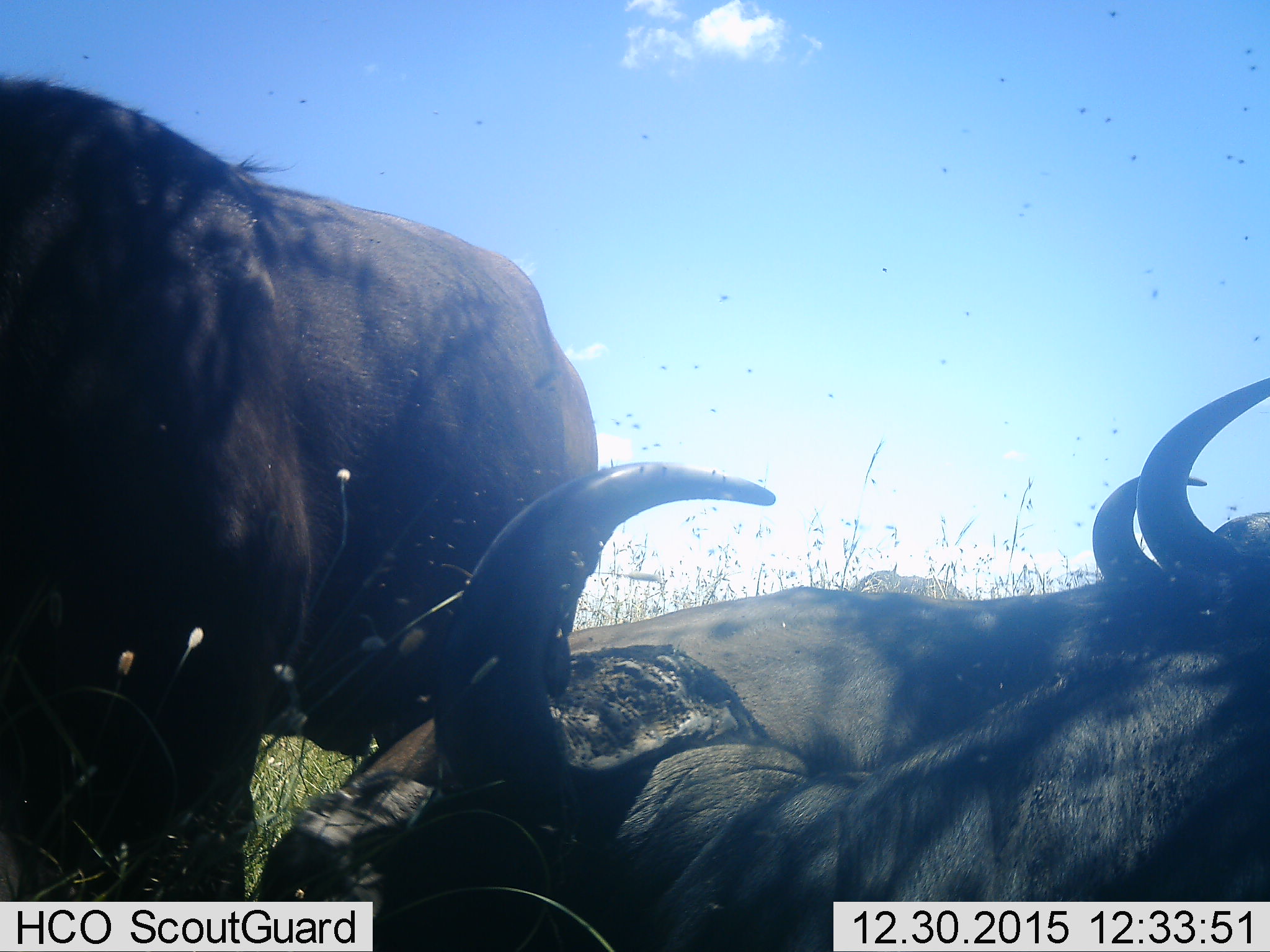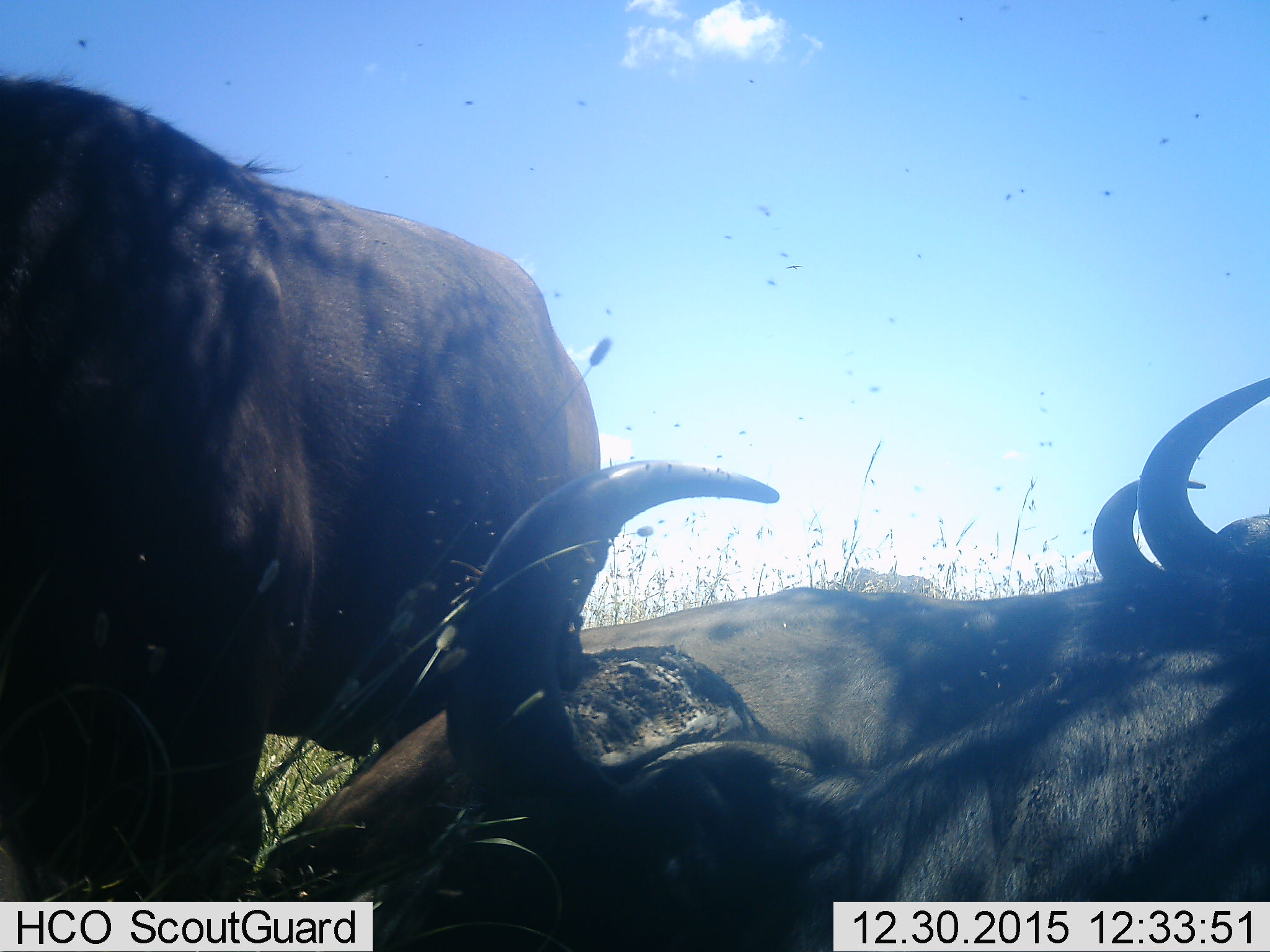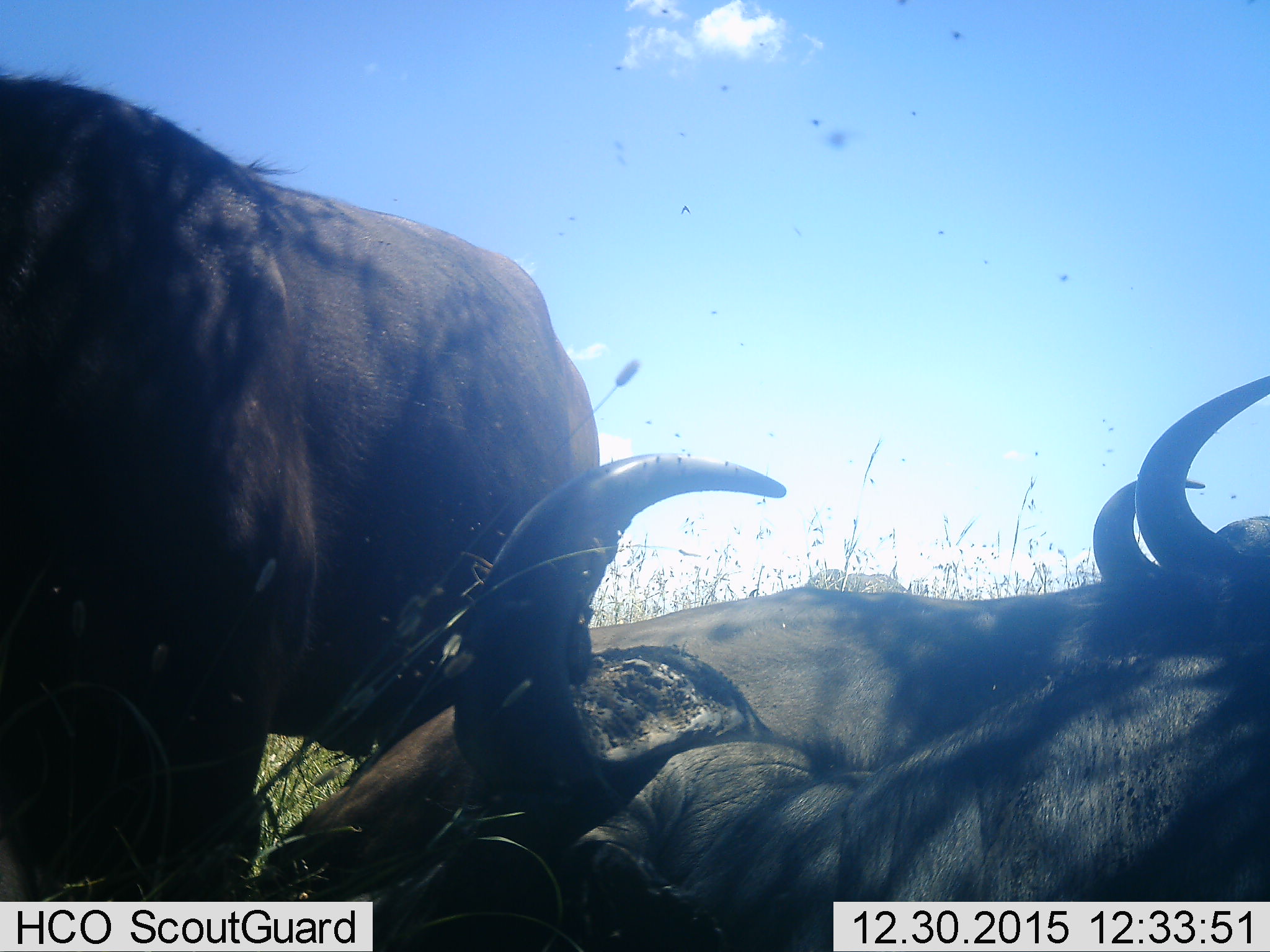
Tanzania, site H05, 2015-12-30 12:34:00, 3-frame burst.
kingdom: Animalia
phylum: Chordata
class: Mammalia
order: Artiodactyla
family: Bovidae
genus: Syncerus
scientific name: Syncerus caffer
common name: cape buffalo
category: buffalo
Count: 3.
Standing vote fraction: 50%.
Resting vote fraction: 67%.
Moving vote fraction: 17%.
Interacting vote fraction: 17%.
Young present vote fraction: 0%.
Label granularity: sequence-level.